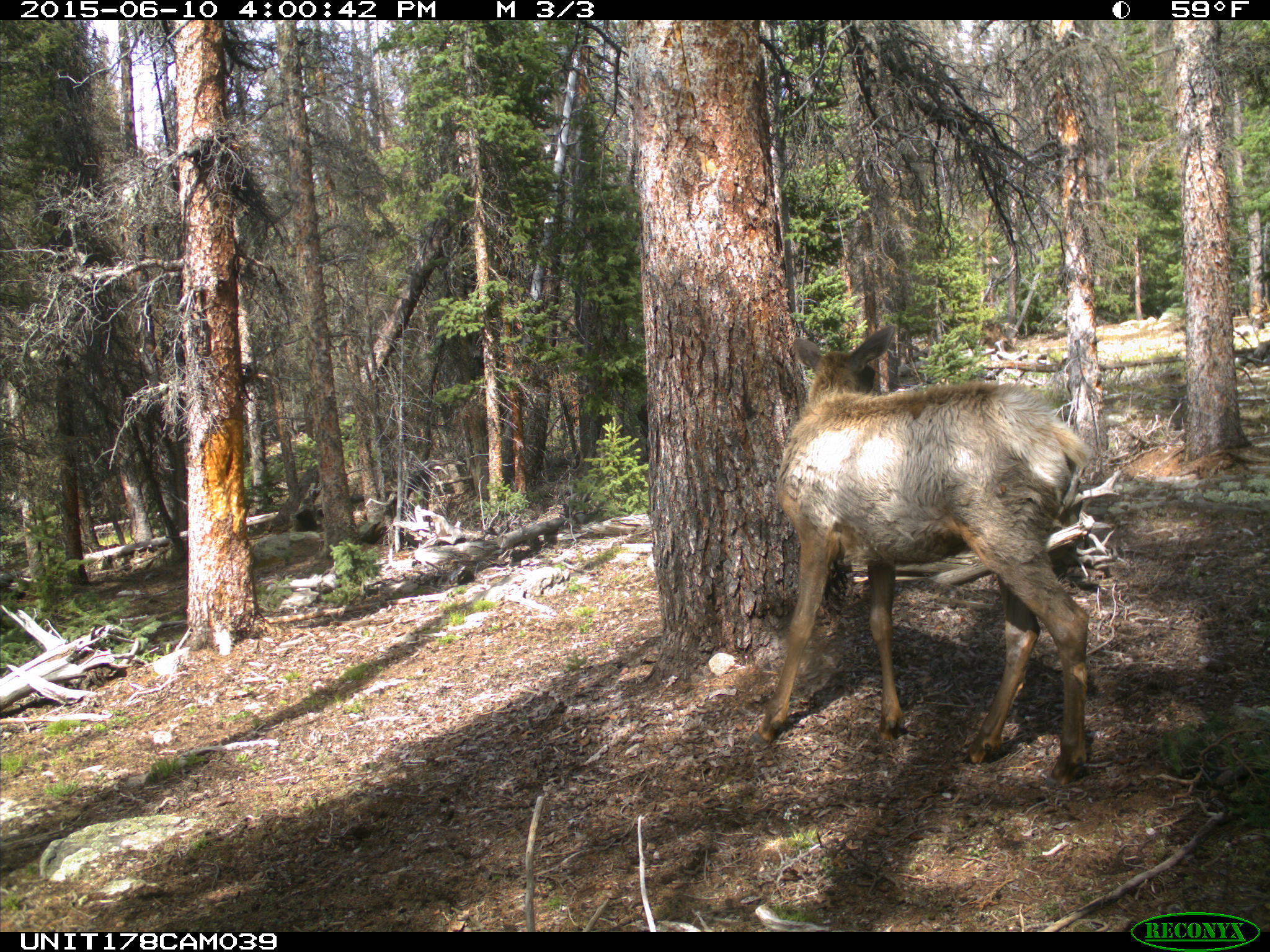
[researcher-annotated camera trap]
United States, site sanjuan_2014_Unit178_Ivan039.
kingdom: Animalia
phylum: Chordata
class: Mammalia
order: Artiodactyla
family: Cervidae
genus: Cervus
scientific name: Cervus elaphus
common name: red deer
Cervus elaphus (red deer).